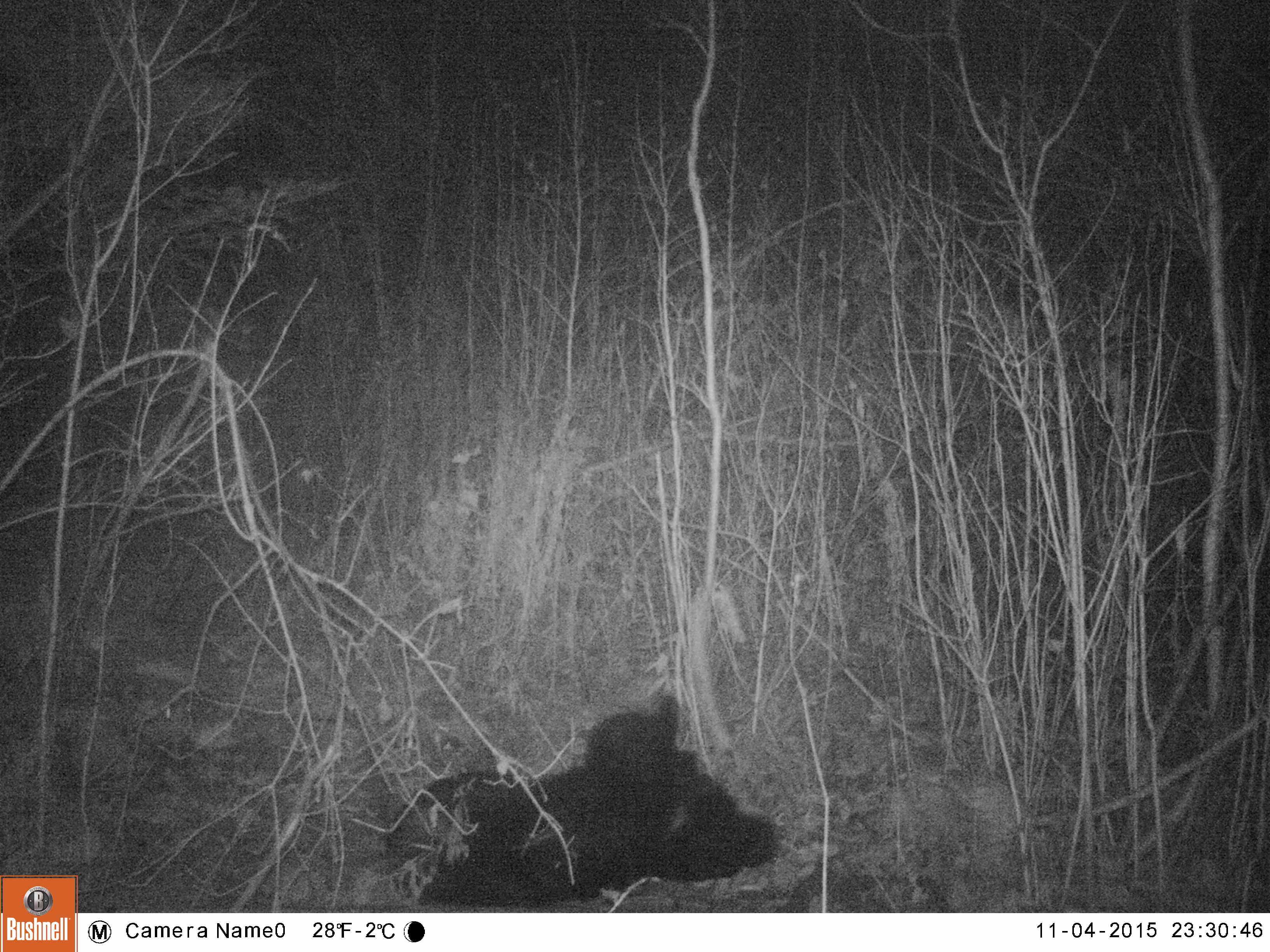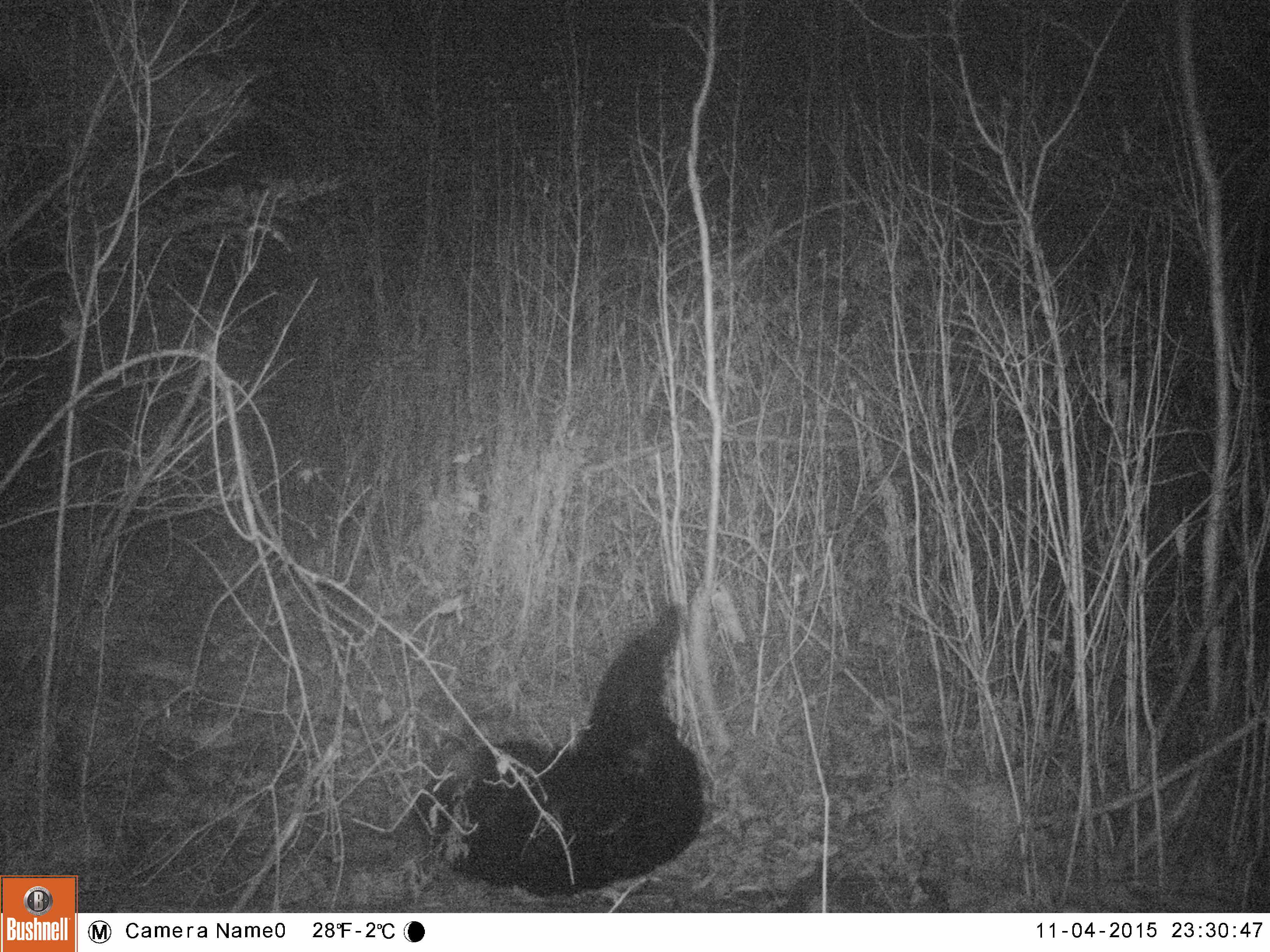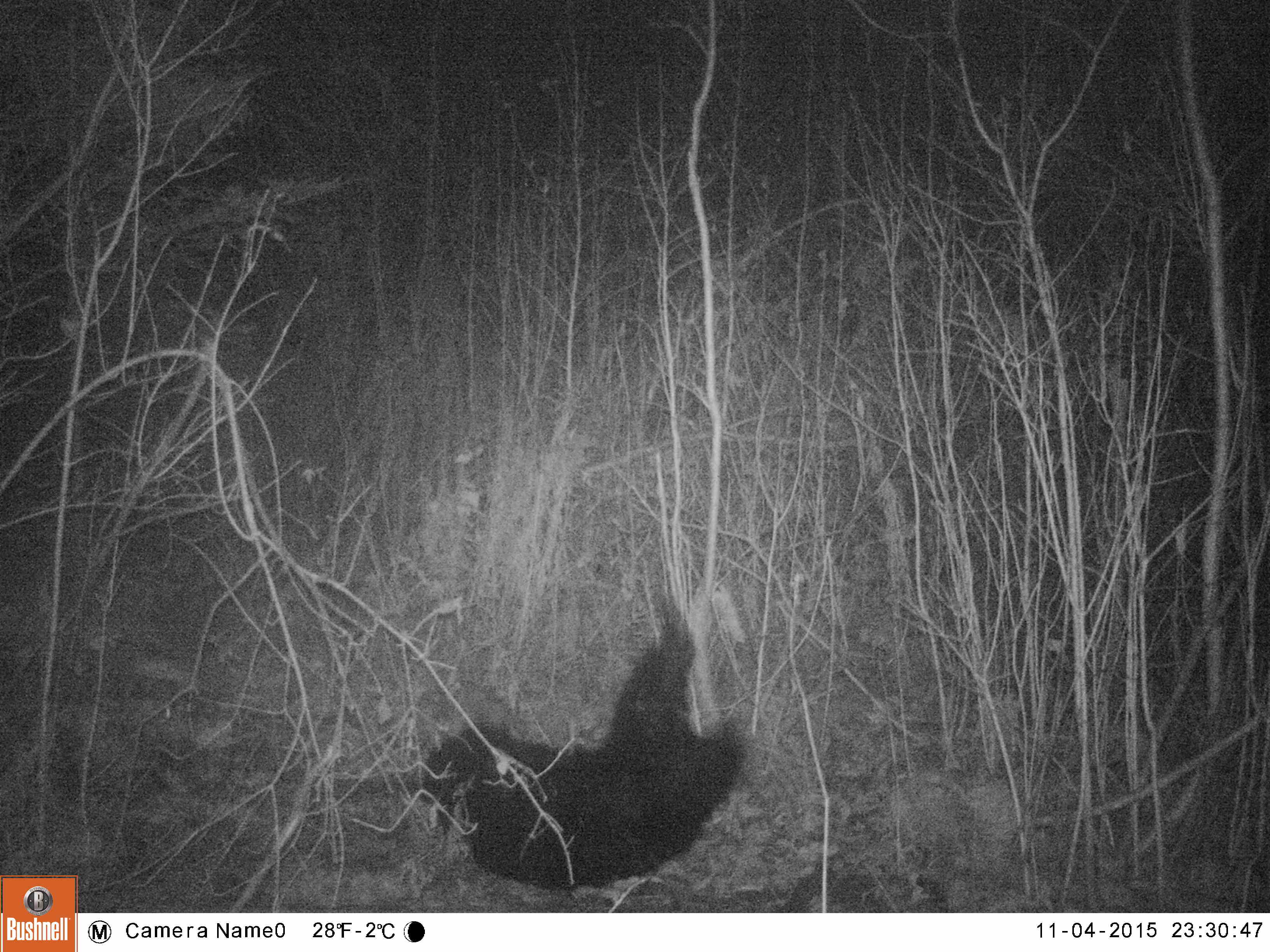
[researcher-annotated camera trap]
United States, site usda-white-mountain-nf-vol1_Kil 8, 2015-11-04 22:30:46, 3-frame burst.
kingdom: Animalia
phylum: Chordata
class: Mammalia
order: Carnivora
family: Ursidae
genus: Ursus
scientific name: Ursus americanus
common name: black bear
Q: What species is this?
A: Black bear (Ursus americanus).